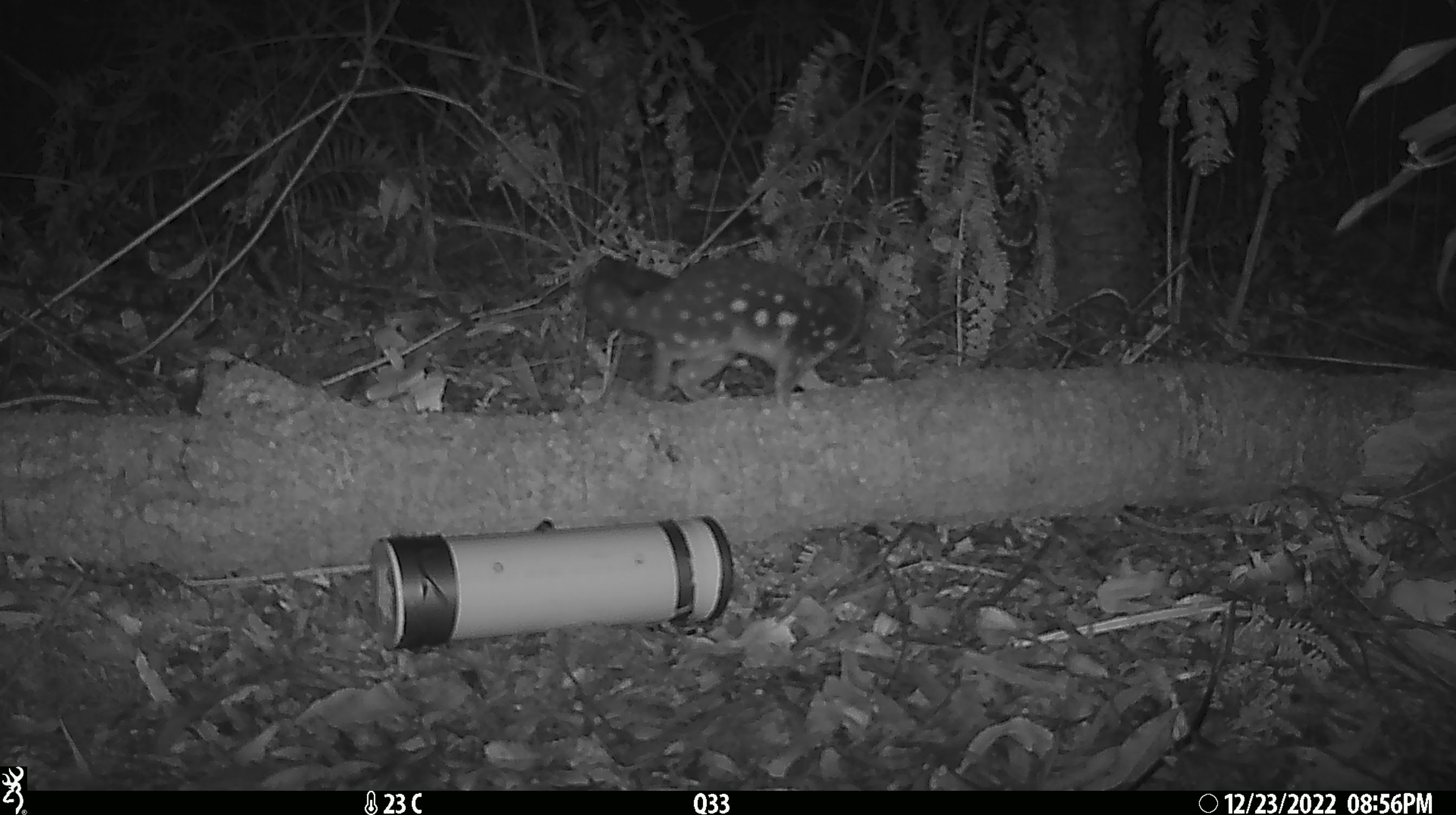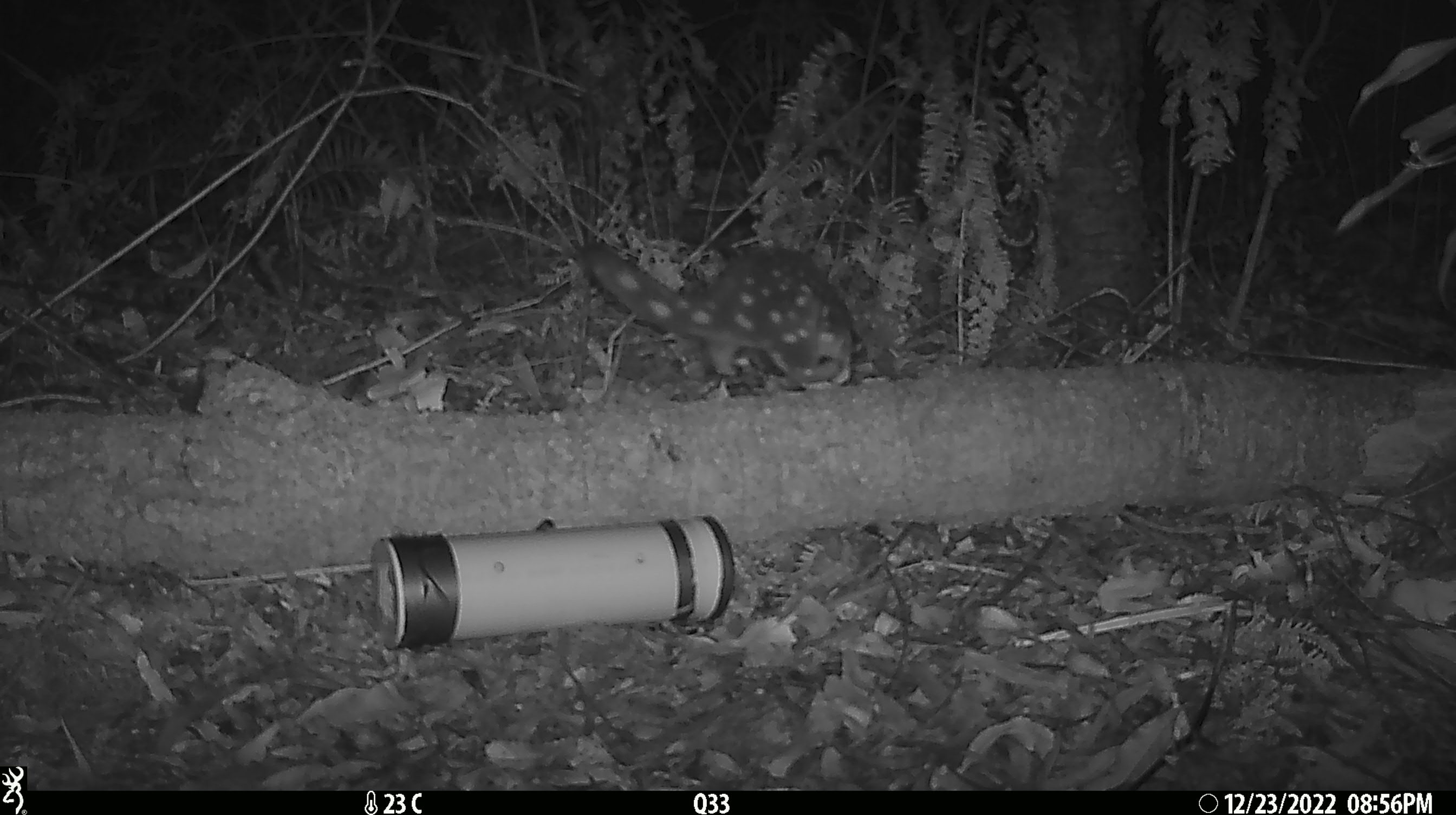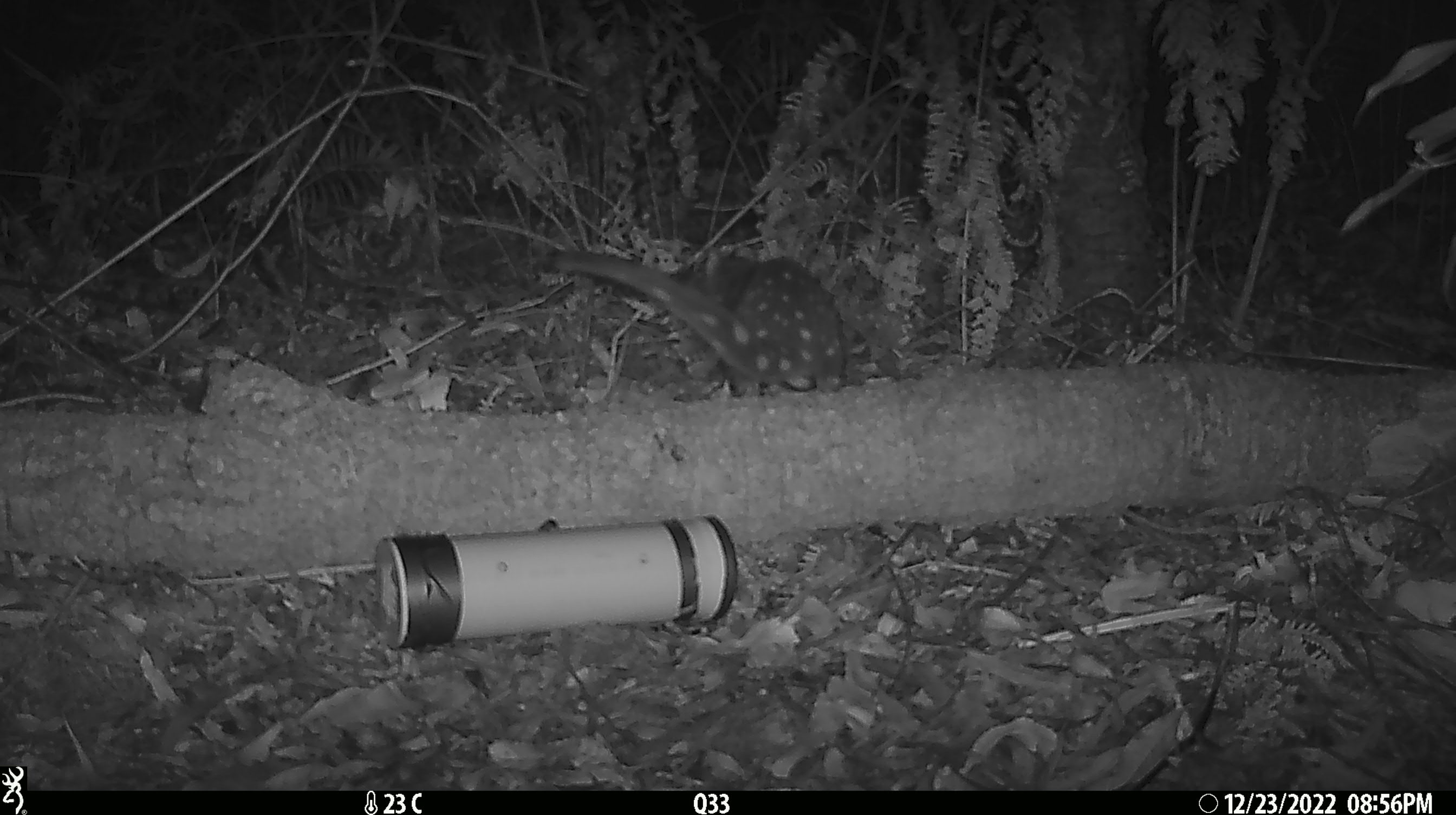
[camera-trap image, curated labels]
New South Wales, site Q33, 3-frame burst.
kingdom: Animalia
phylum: Chordata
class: Mammalia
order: Dasyuromorphia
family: Dasyuridae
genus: Dasyurus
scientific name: Dasyurus maculatus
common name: spotted-tailed quoll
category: quoll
Quoll (spotted-tailed quoll) (Dasyurus maculatus).